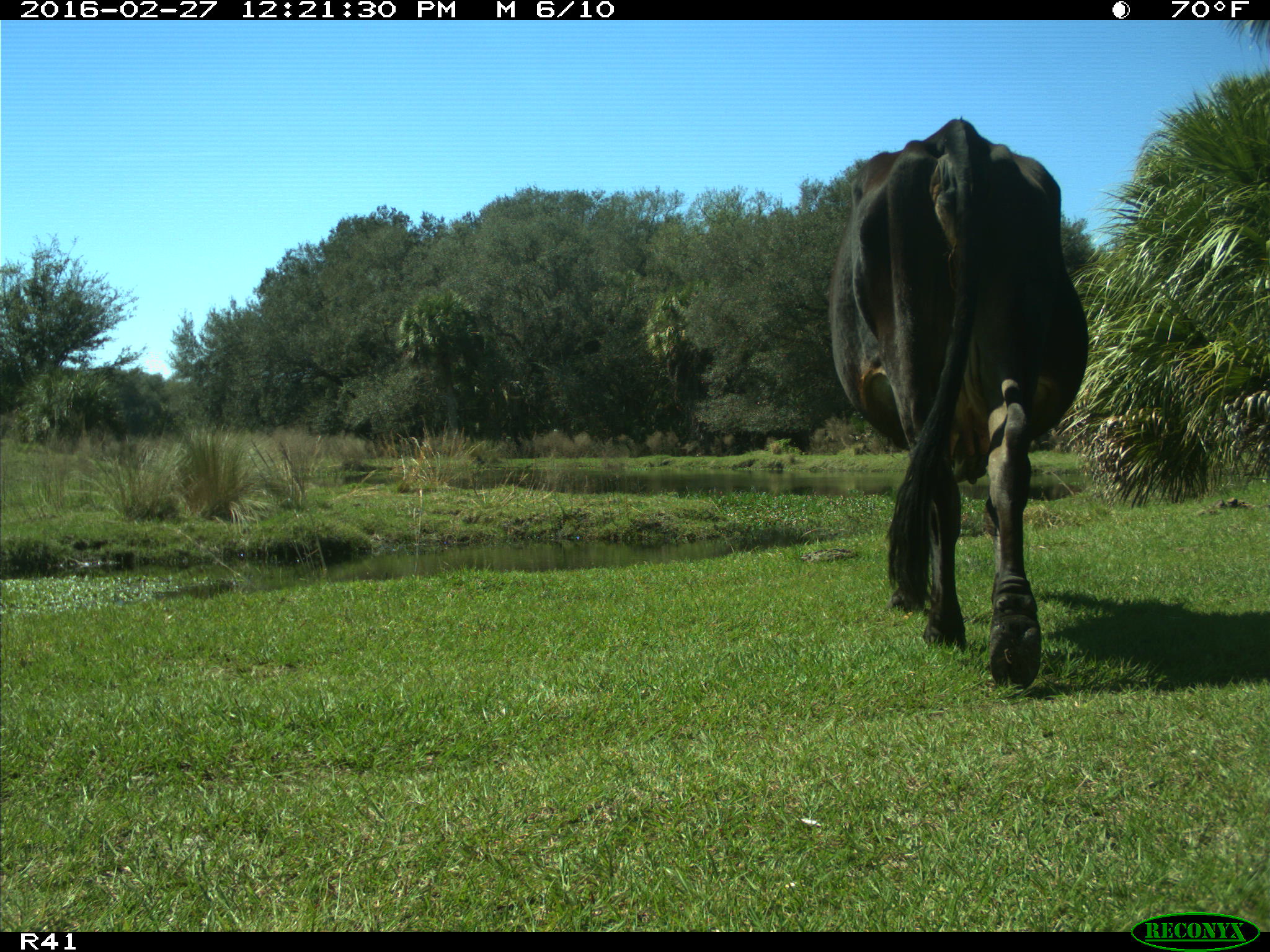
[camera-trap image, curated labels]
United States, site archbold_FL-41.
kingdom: Animalia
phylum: Chordata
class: Mammalia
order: Artiodactyla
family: Bovidae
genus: Bos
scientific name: Bos taurus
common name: domestic cow